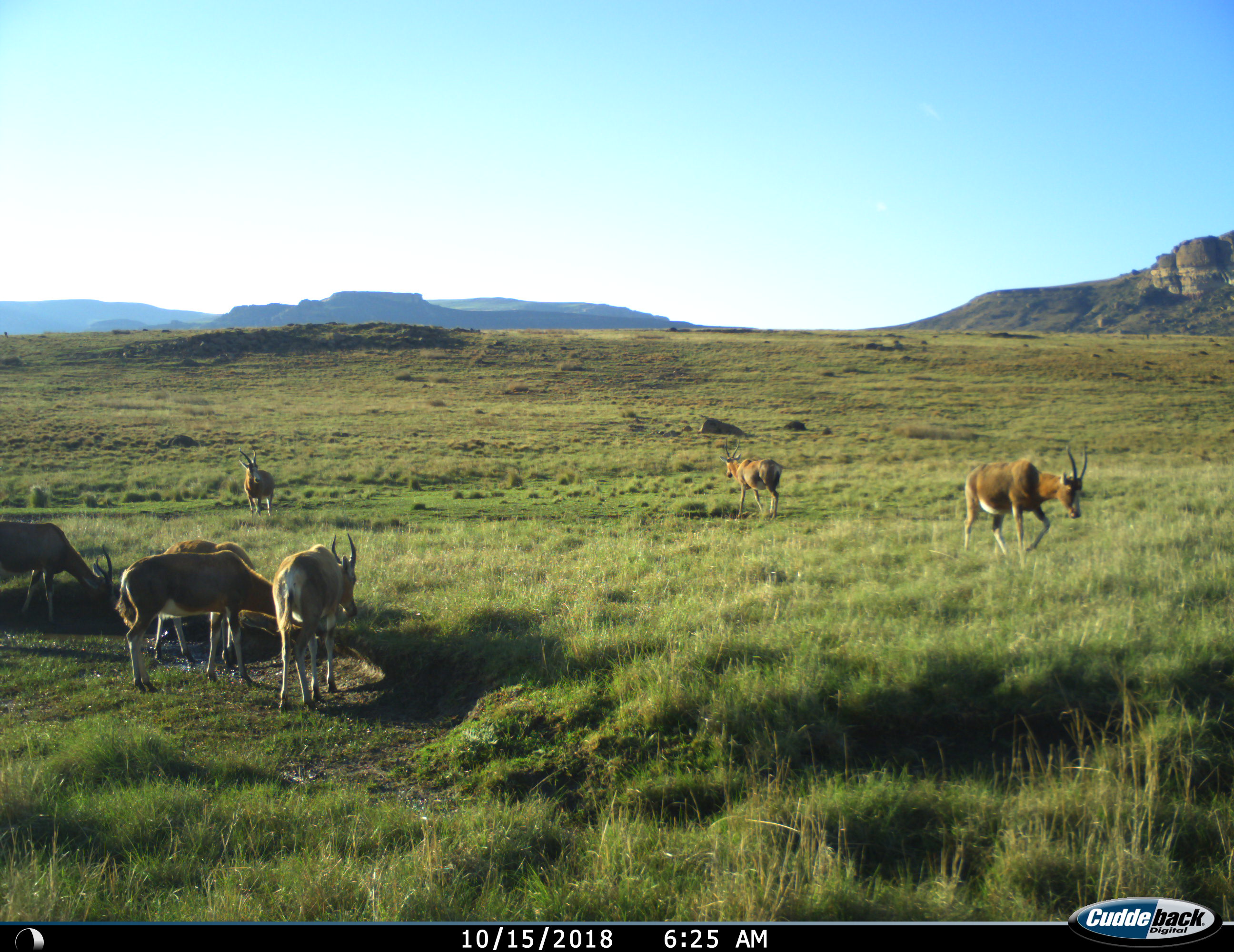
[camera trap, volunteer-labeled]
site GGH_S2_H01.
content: unidentified animal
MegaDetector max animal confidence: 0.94